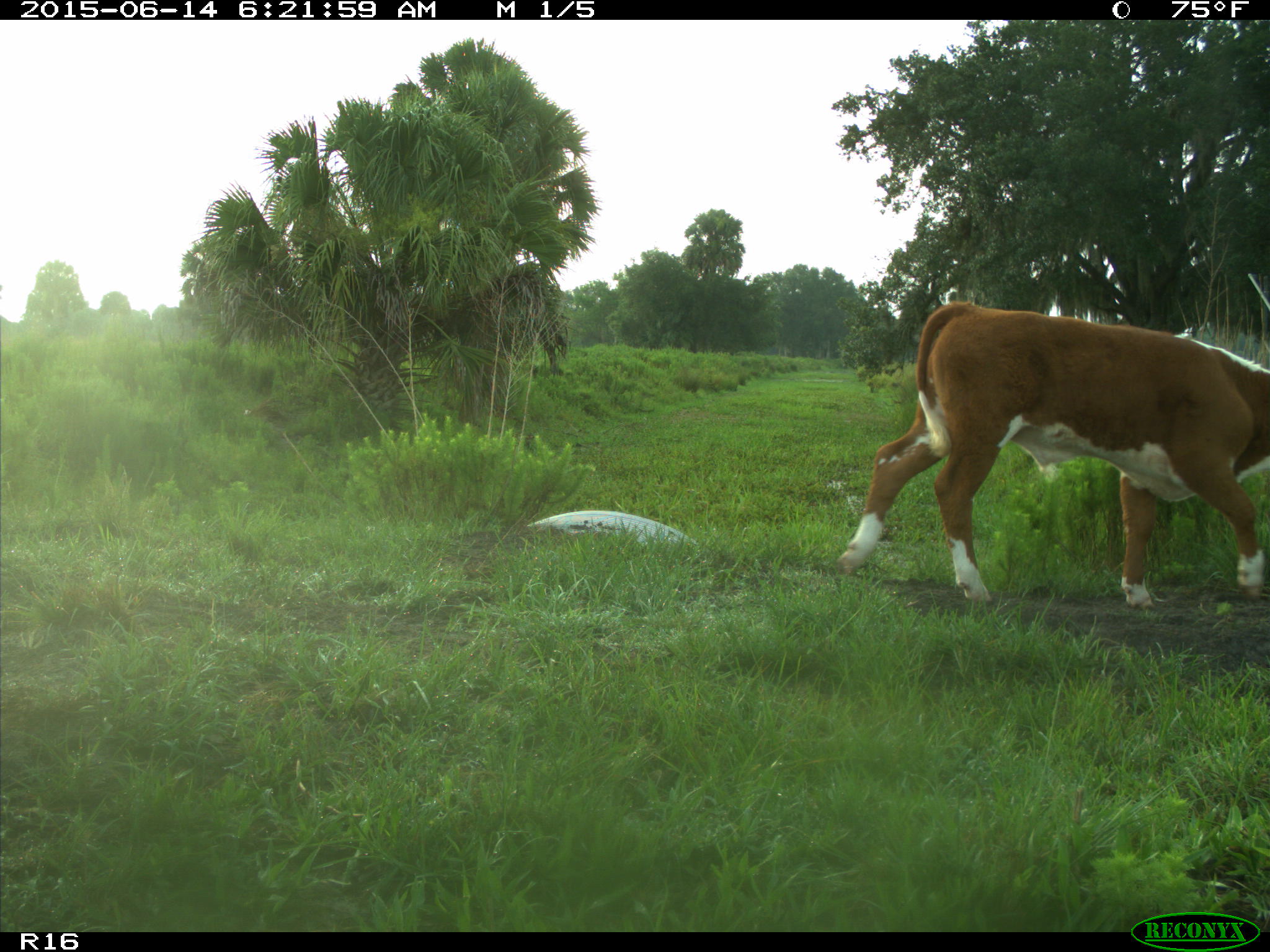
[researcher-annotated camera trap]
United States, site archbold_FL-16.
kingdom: Animalia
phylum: Chordata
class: Mammalia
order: Artiodactyla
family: Bovidae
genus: Bos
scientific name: Bos taurus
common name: domestic cow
Bos taurus (domestic cow).